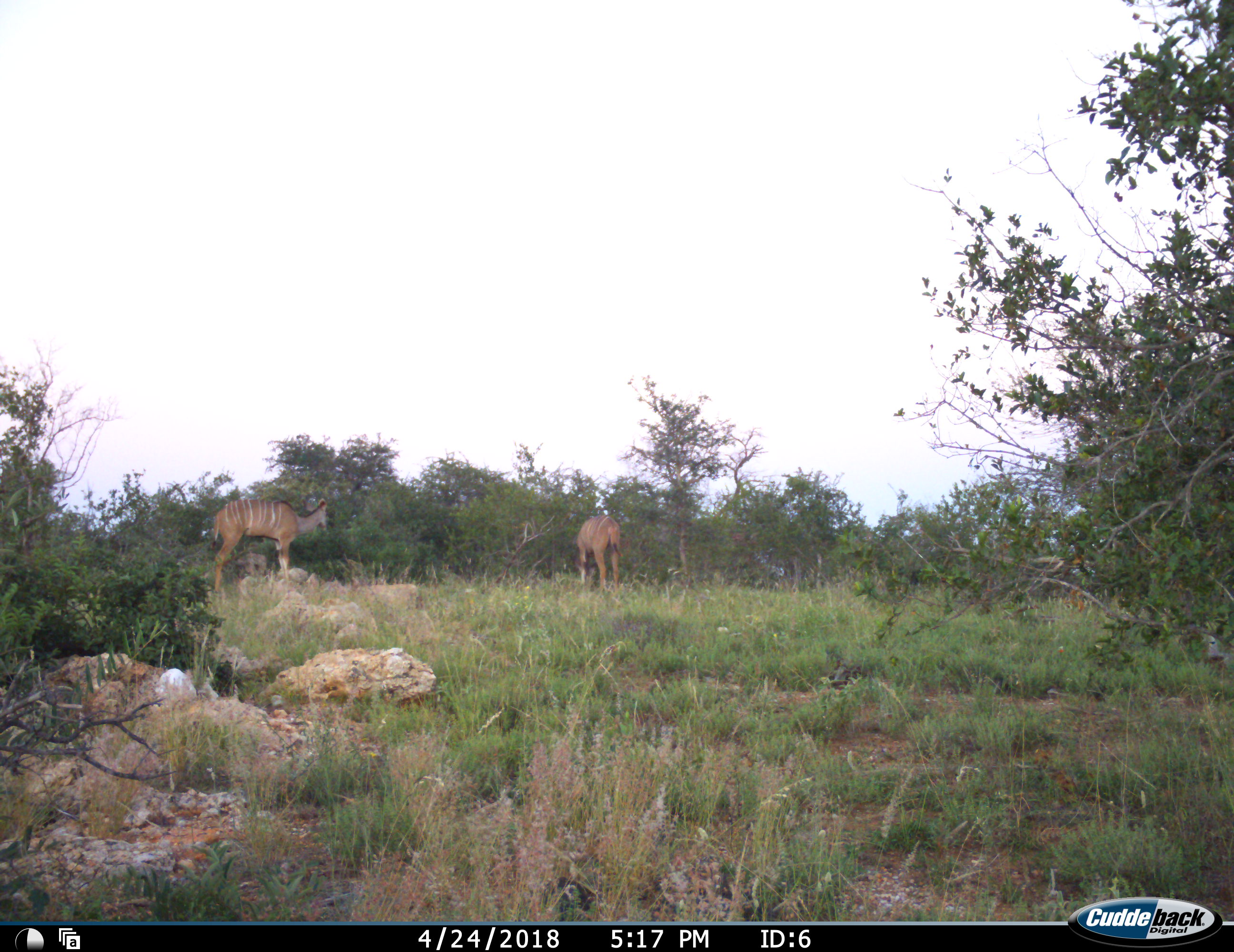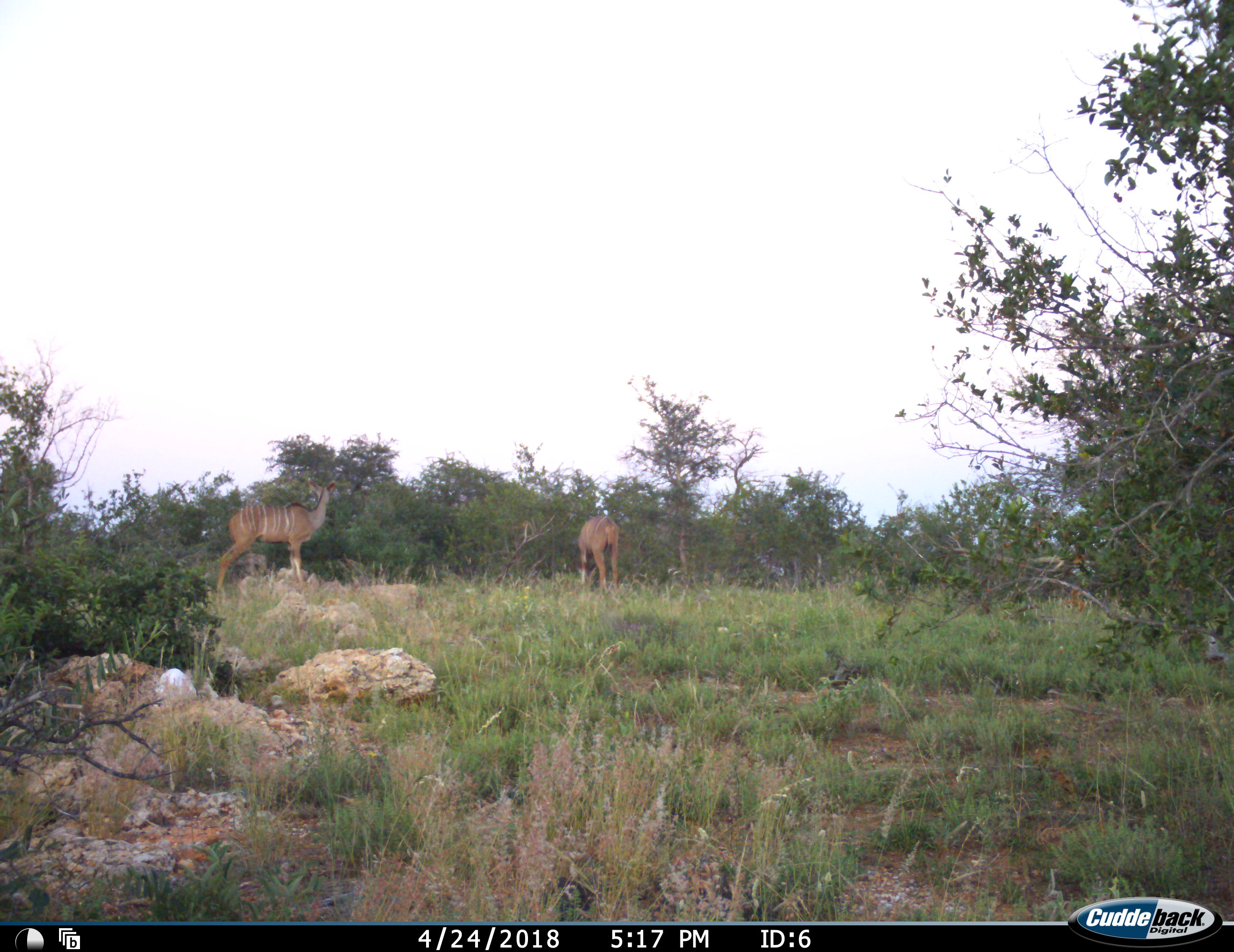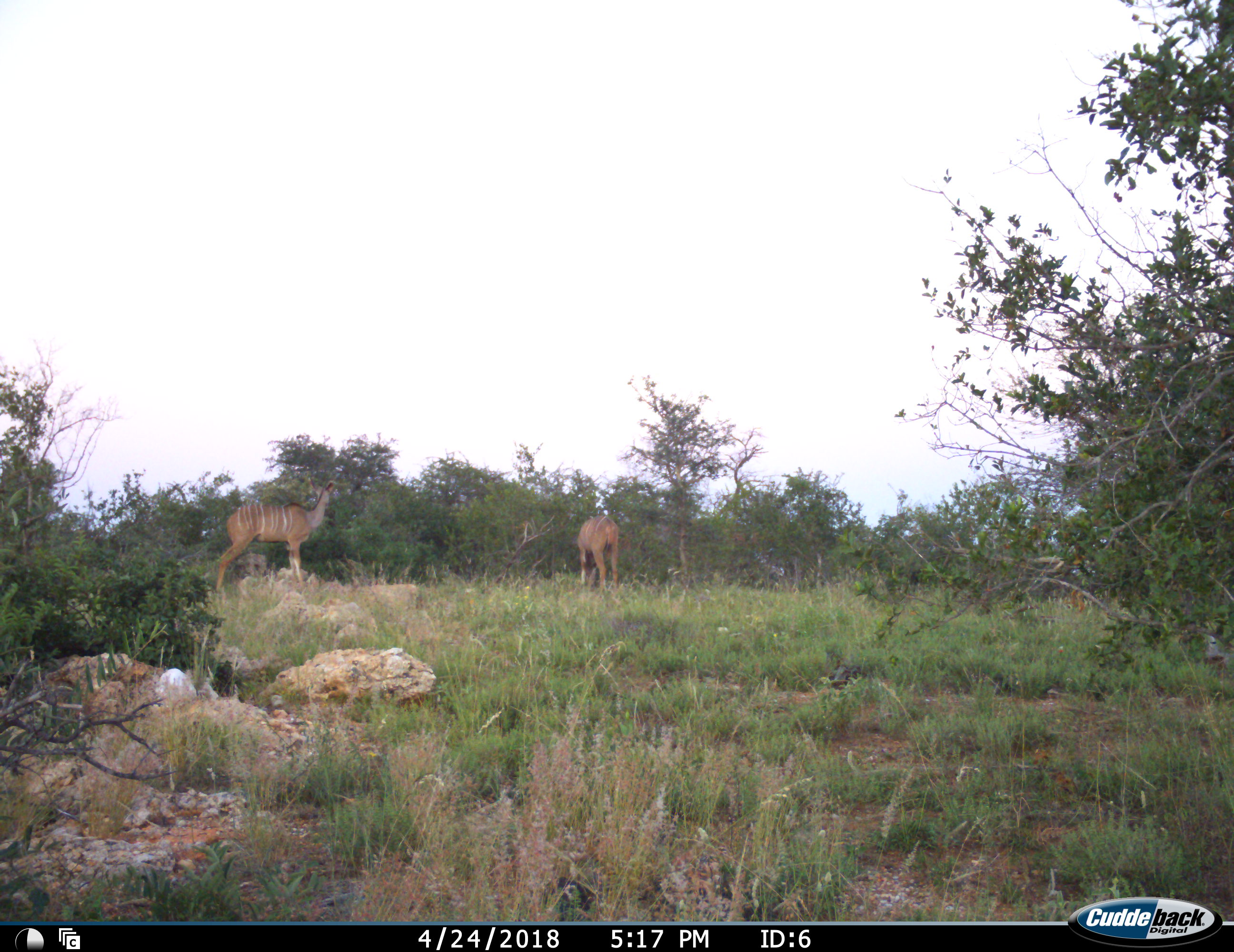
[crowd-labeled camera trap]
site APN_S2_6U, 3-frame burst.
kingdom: Animalia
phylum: Chordata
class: Mammalia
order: Artiodactyla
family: Bovidae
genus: Tragelaphus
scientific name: Tragelaphus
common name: kudu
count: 2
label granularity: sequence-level